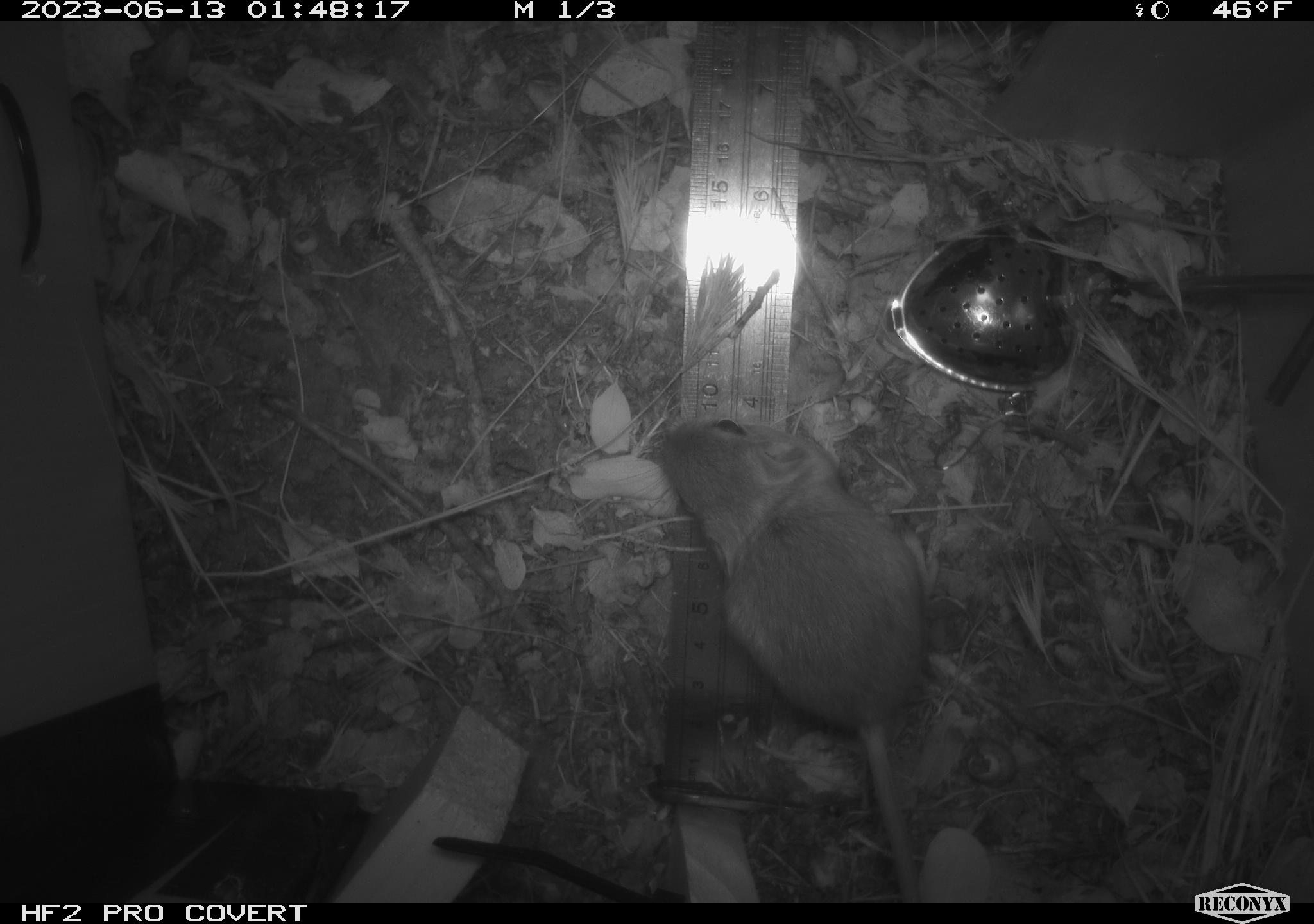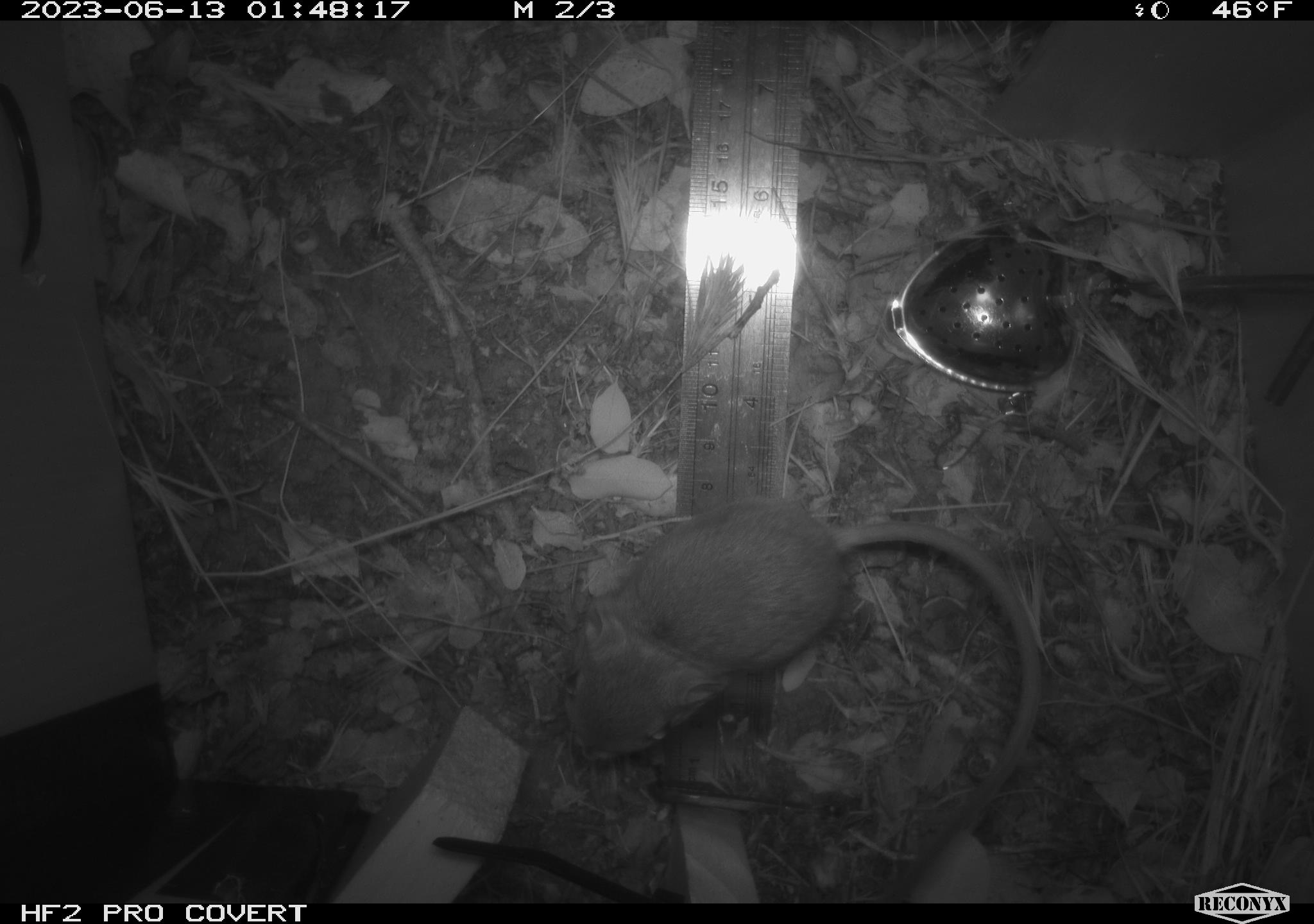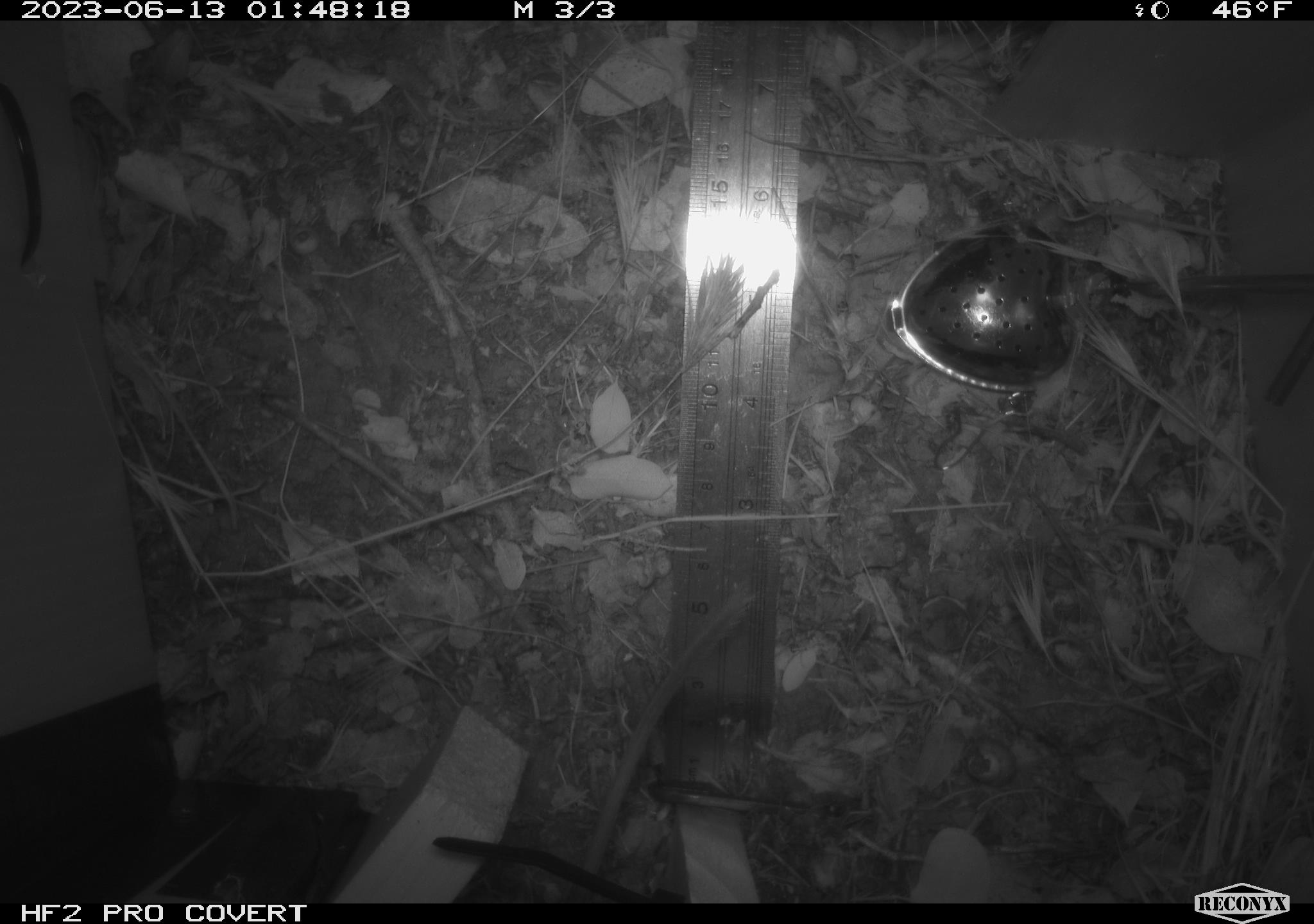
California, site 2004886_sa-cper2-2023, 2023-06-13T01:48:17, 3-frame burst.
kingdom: Animalia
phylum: Chordata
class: Mammalia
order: Rodentia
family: Heteromyidae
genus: Dipodomys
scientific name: Dipodomys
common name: kangaroo rats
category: dipodomys species